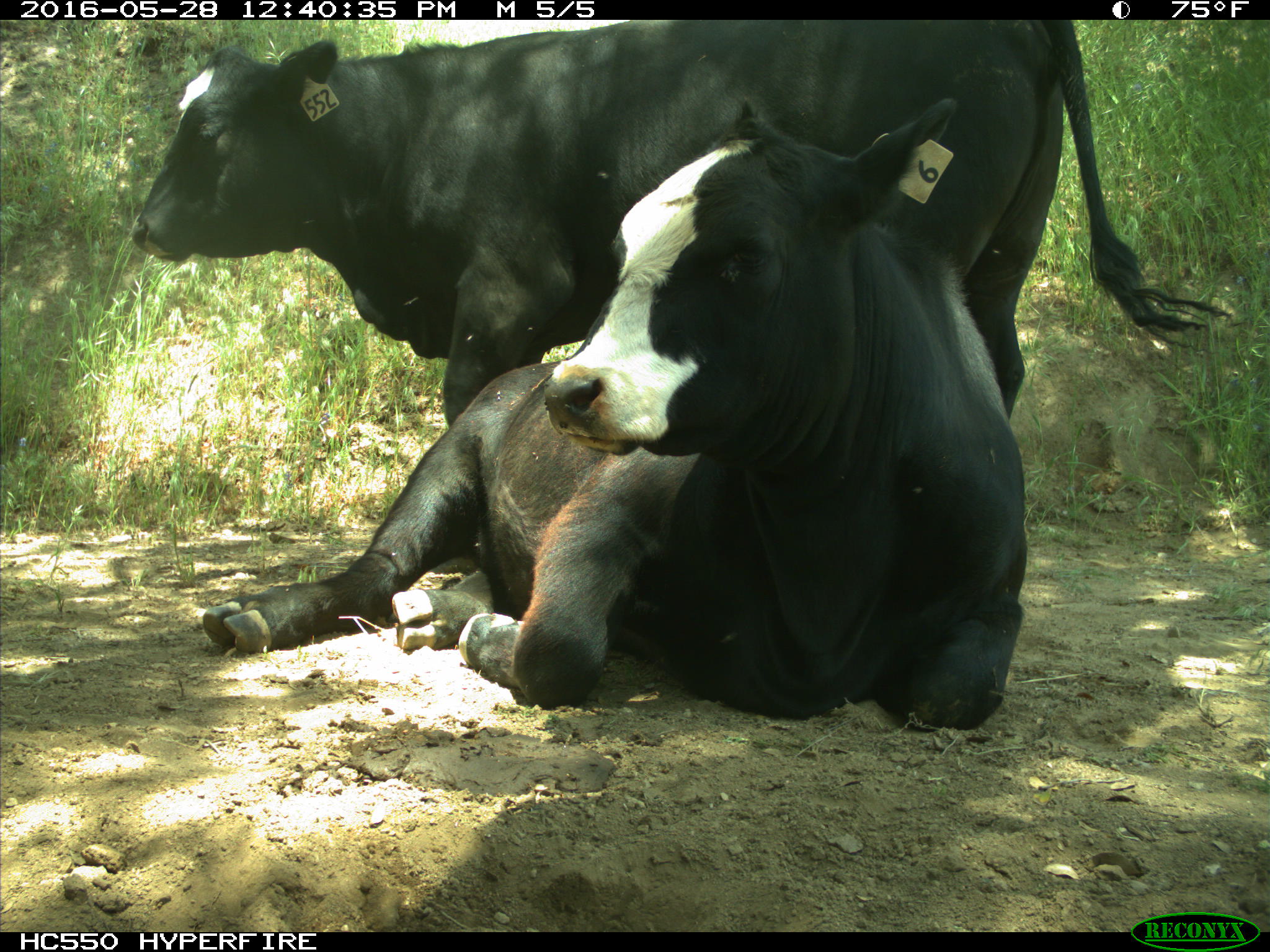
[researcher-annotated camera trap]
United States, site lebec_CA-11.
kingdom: Animalia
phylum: Chordata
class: Mammalia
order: Artiodactyla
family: Bovidae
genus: Bos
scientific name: Bos taurus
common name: domestic cow